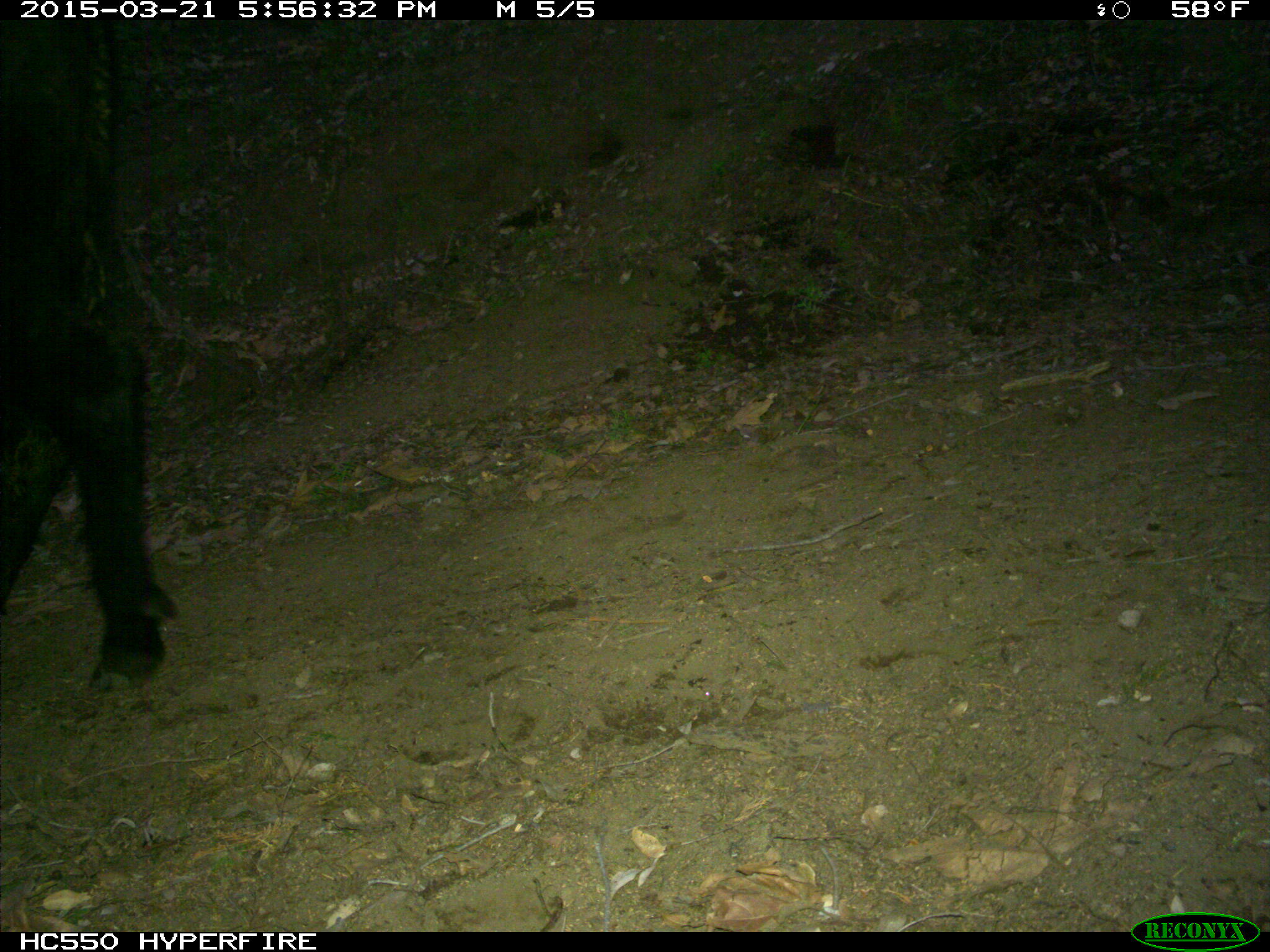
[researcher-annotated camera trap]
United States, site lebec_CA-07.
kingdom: Animalia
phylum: Chordata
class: Mammalia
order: Artiodactyla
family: Bovidae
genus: Bos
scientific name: Bos taurus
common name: domestic cow